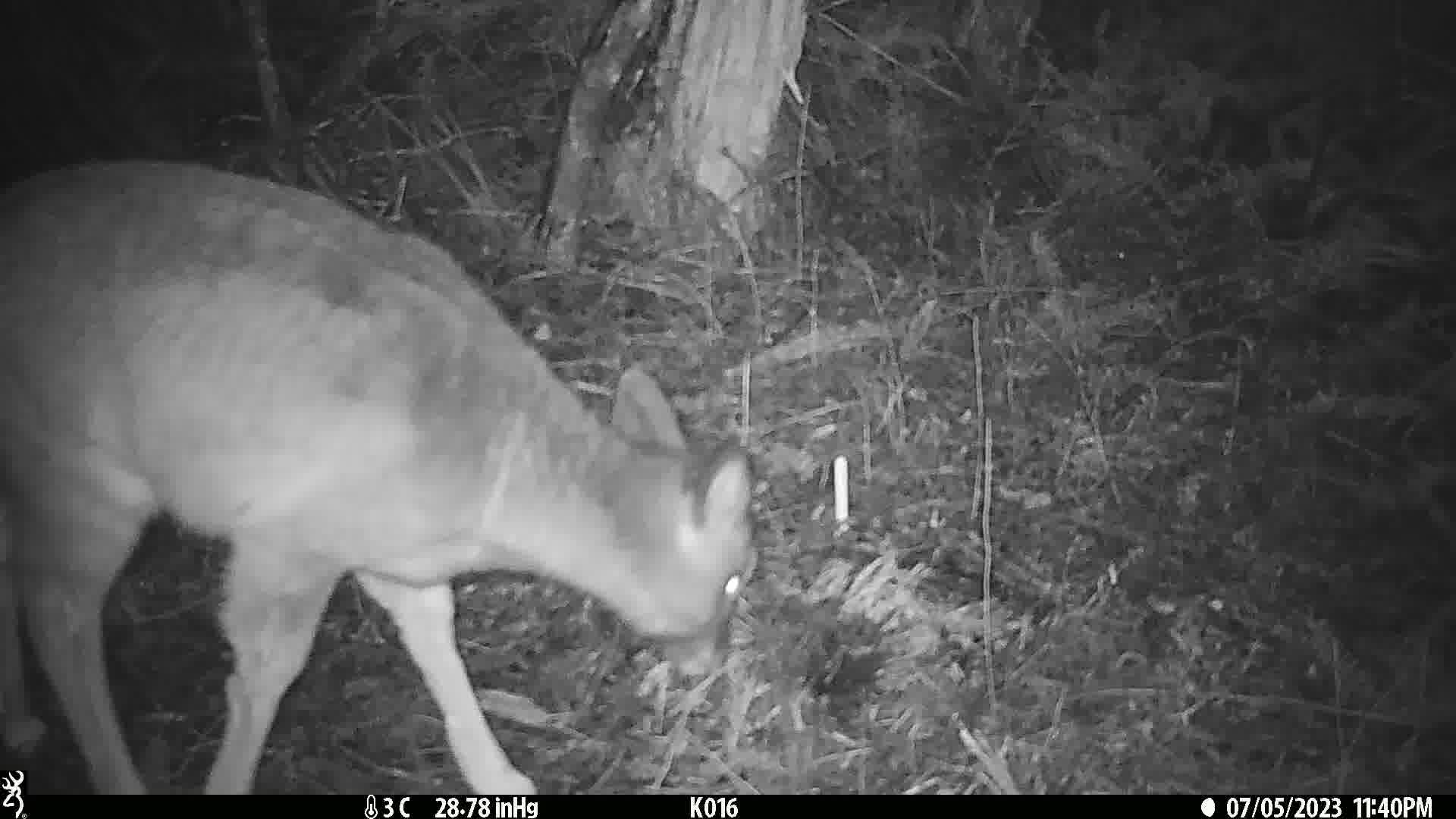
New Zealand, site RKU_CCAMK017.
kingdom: Animalia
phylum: Chordata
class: Mammalia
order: Artiodactyla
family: Cervidae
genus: Odocoileus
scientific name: Odocoileus virginianus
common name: white-tailed deer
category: white tailed deer